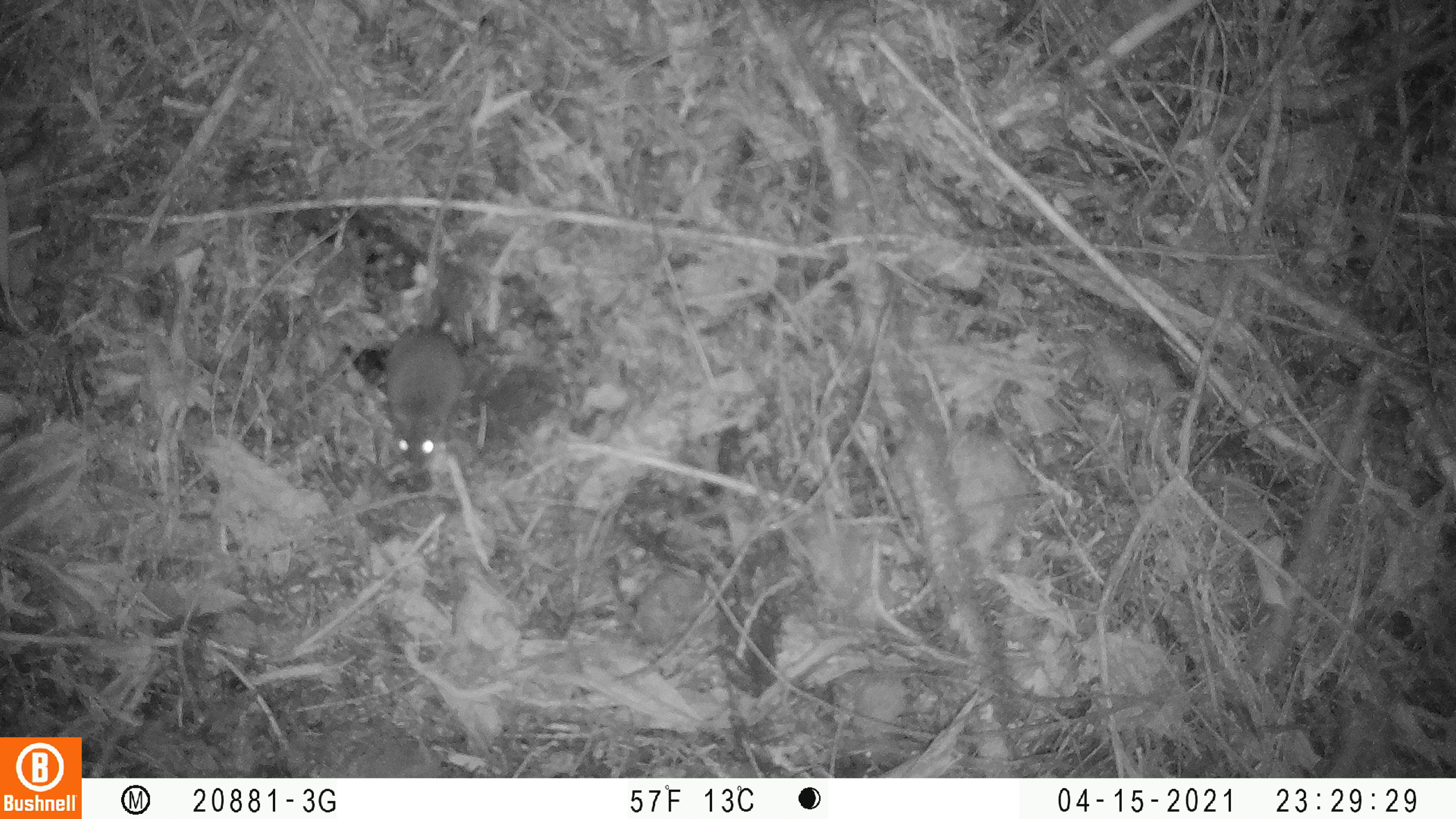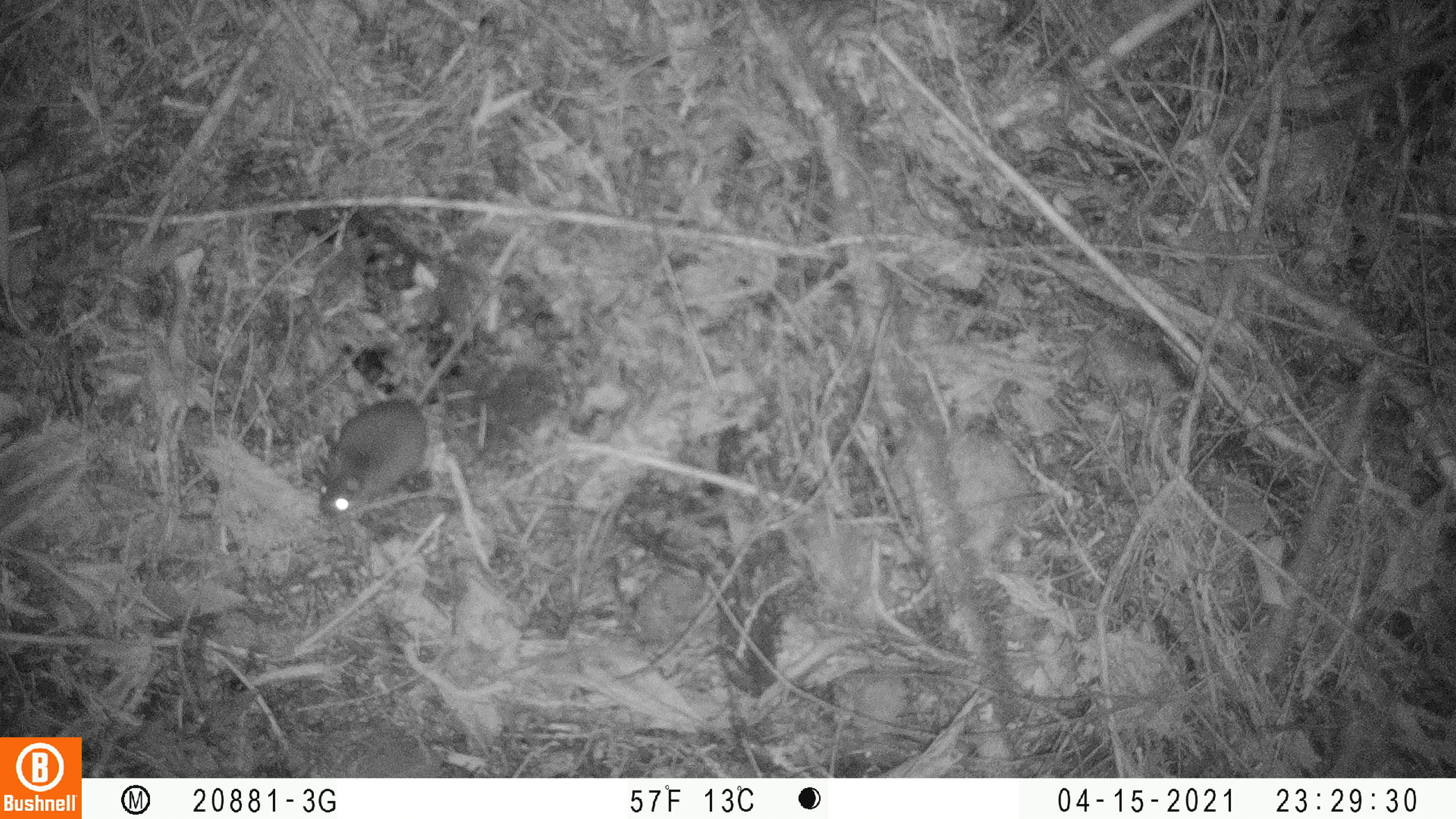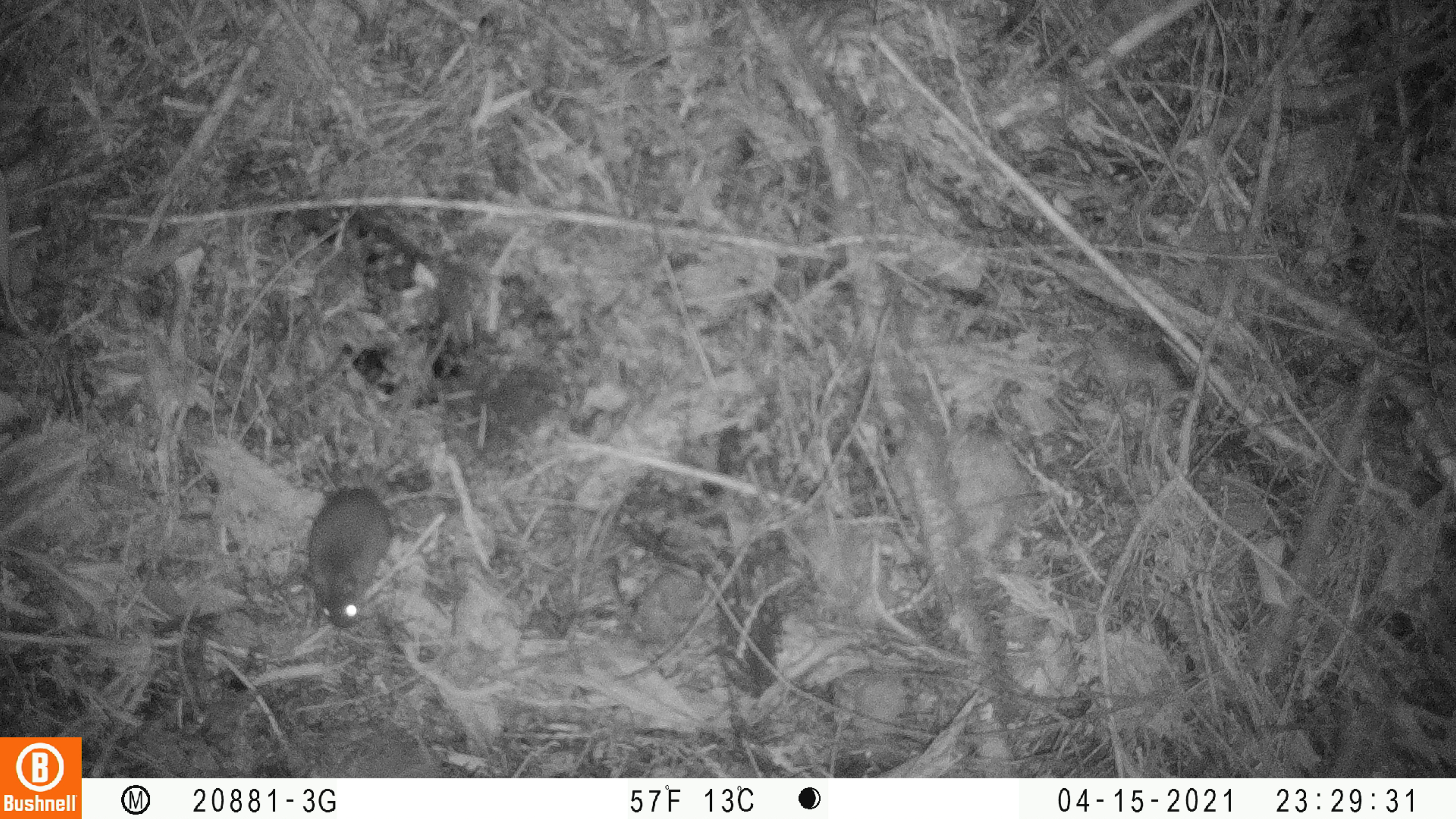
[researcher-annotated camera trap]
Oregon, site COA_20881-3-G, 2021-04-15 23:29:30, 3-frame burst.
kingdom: Animalia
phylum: Chordata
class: Mammalia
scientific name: Mammalia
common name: small mammal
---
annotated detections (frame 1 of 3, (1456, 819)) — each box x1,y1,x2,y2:
small mammal: 334,129,597,496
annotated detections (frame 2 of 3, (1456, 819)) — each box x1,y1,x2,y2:
small mammal: 296,218,587,554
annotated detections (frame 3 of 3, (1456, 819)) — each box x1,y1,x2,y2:
small mammal: 277,283,523,657